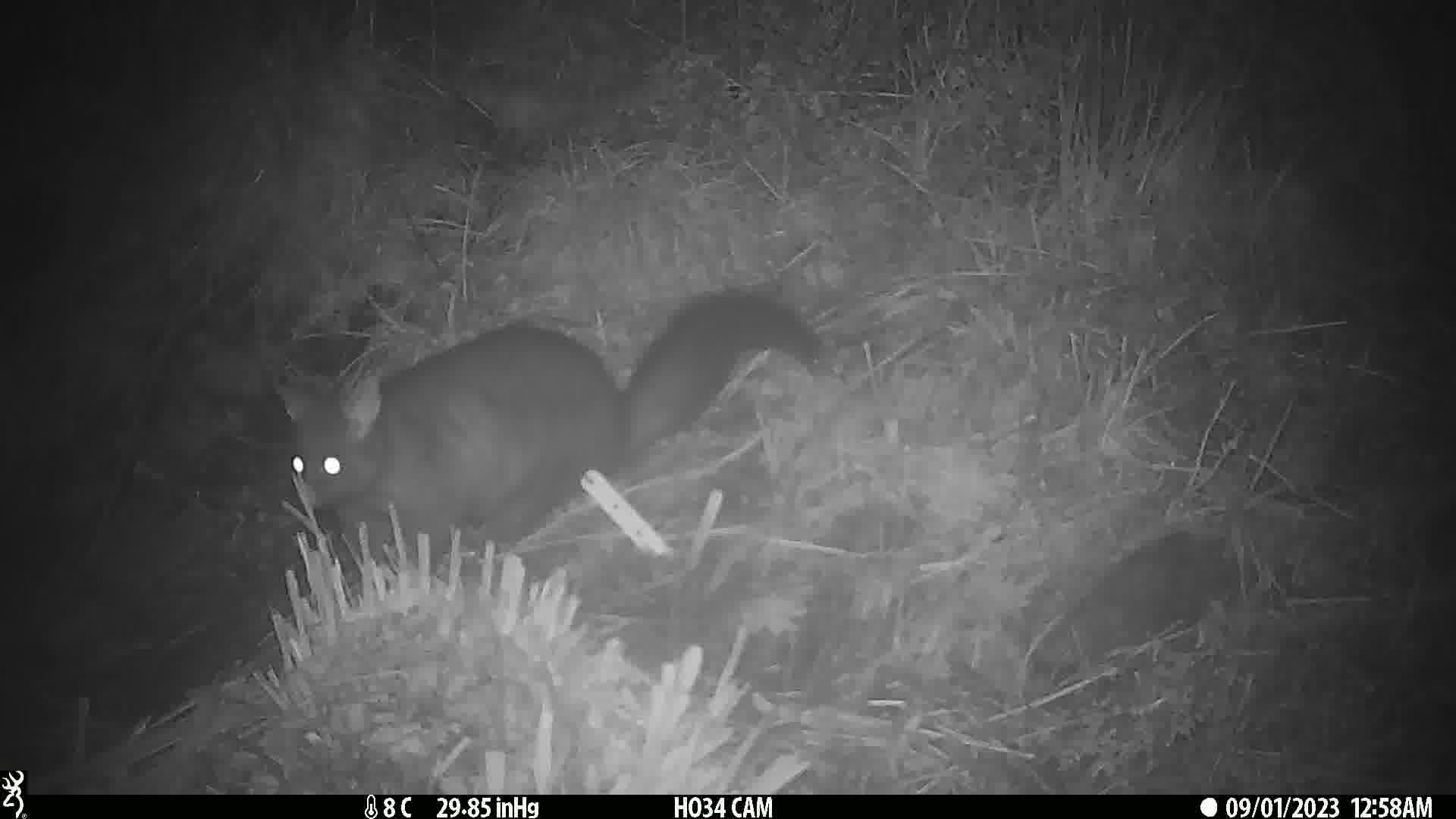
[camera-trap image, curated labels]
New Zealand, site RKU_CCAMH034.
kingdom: Animalia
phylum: Chordata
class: Mammalia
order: Diprotodontia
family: Phalangeridae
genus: Trichosurus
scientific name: Trichosurus vulpecula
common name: common brushtail possum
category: possum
Possum (common brushtail possum) (Trichosurus vulpecula).